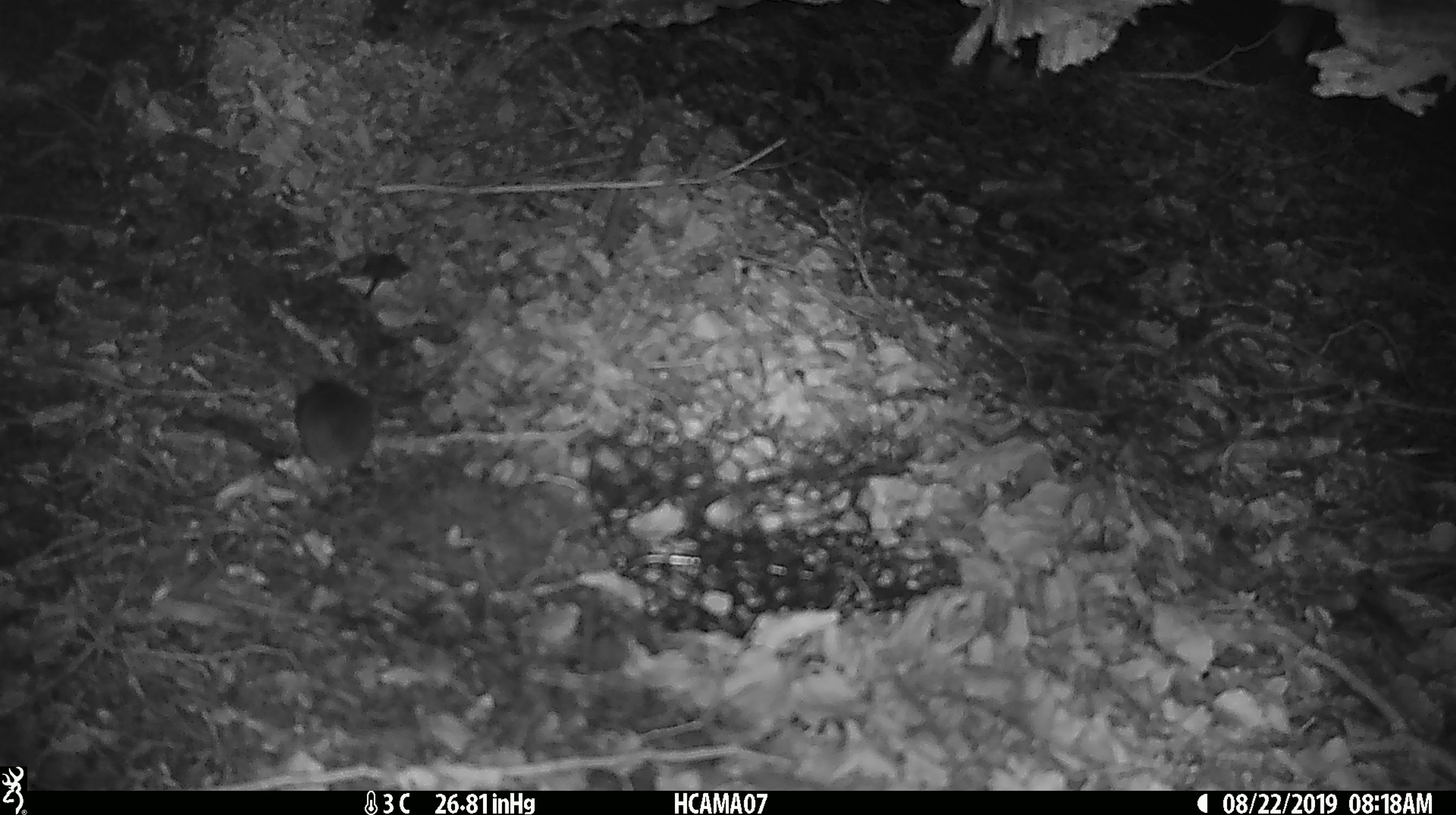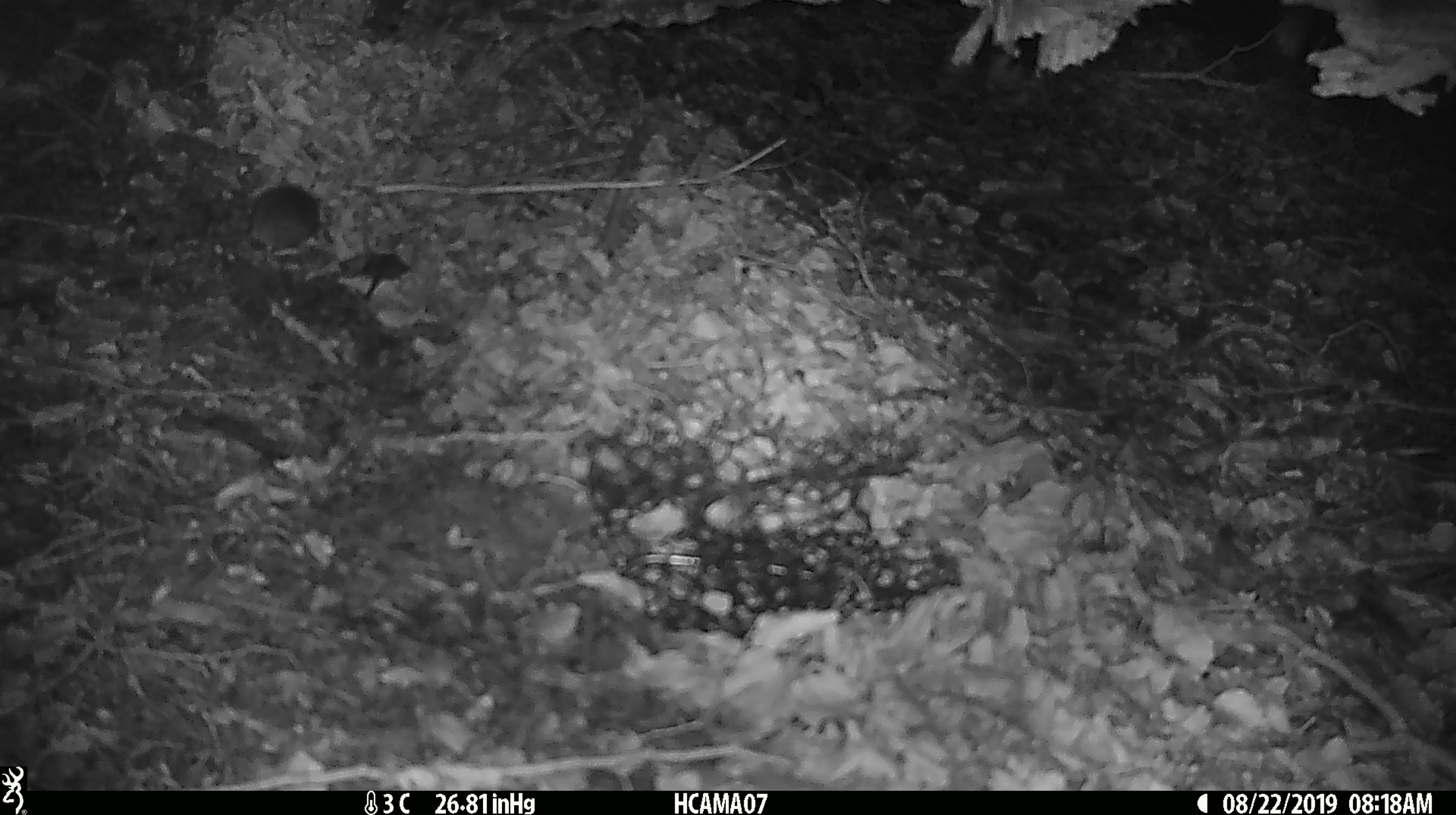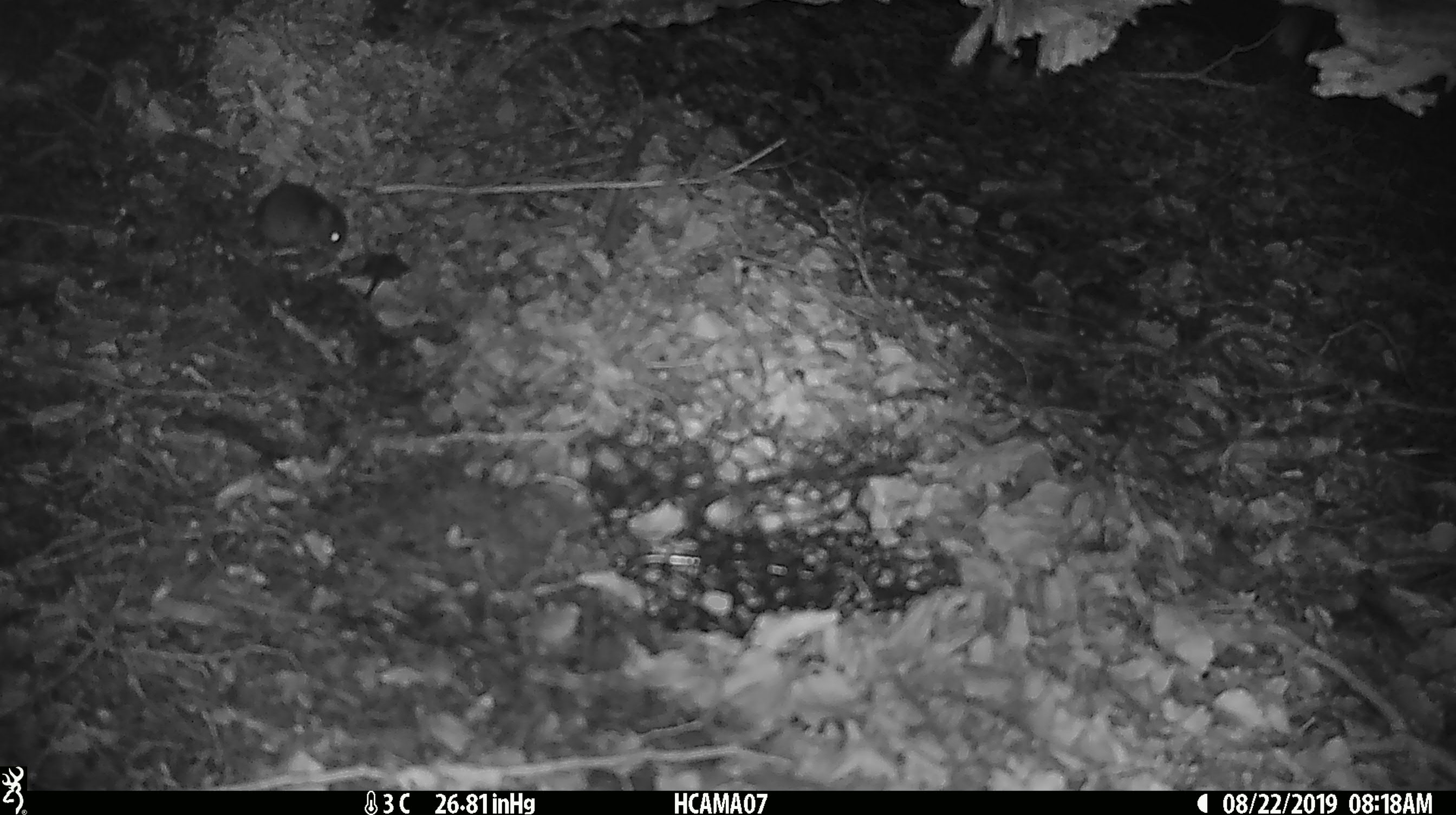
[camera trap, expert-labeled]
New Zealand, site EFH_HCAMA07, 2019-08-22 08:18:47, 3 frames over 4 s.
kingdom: Animalia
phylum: Chordata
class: Mammalia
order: Rodentia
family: Muridae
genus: Mus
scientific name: Mus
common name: mouse